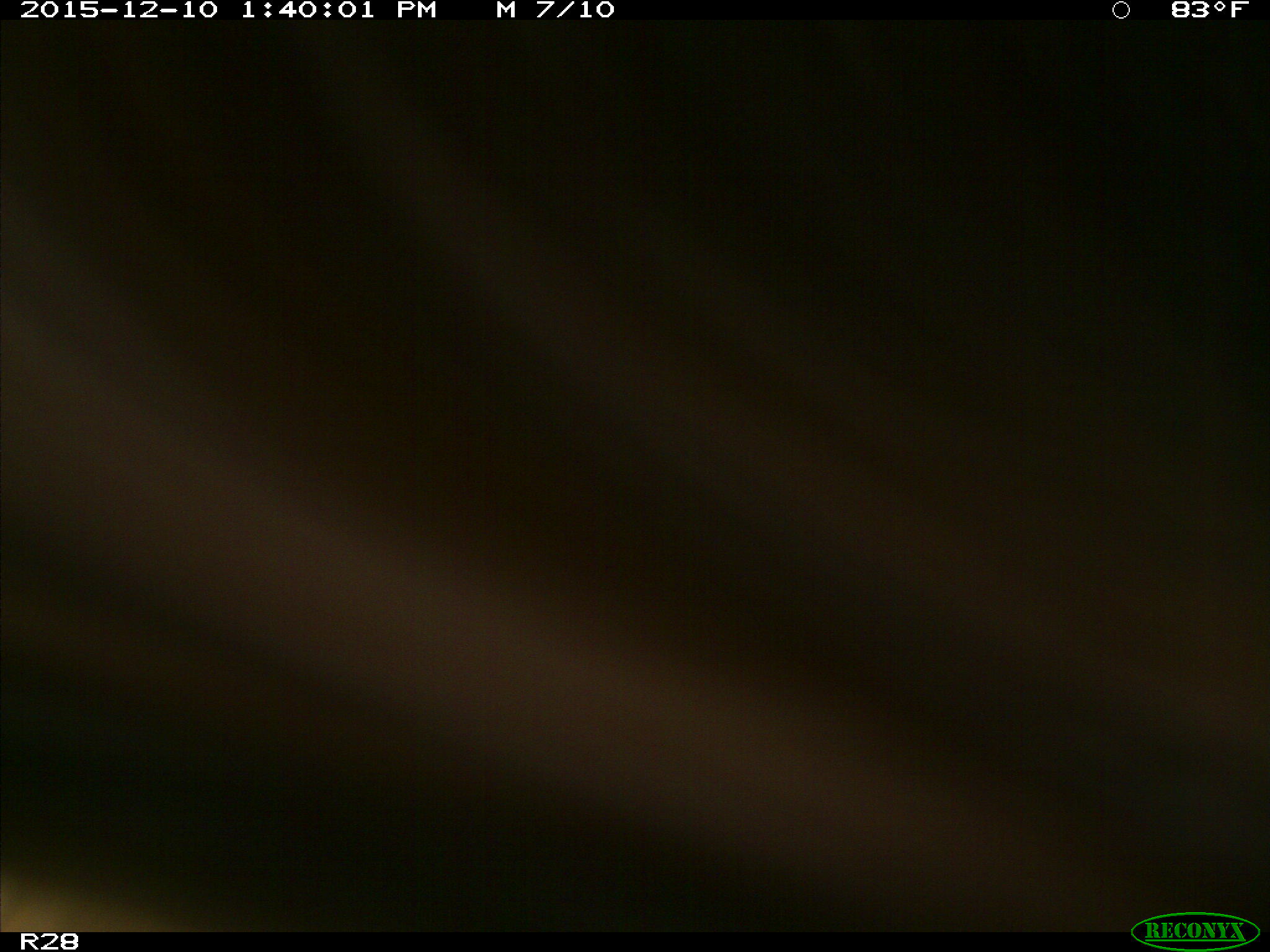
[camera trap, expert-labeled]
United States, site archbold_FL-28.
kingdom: Animalia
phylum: Chordata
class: Mammalia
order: Artiodactyla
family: Bovidae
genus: Bos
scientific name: Bos taurus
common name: domestic cow